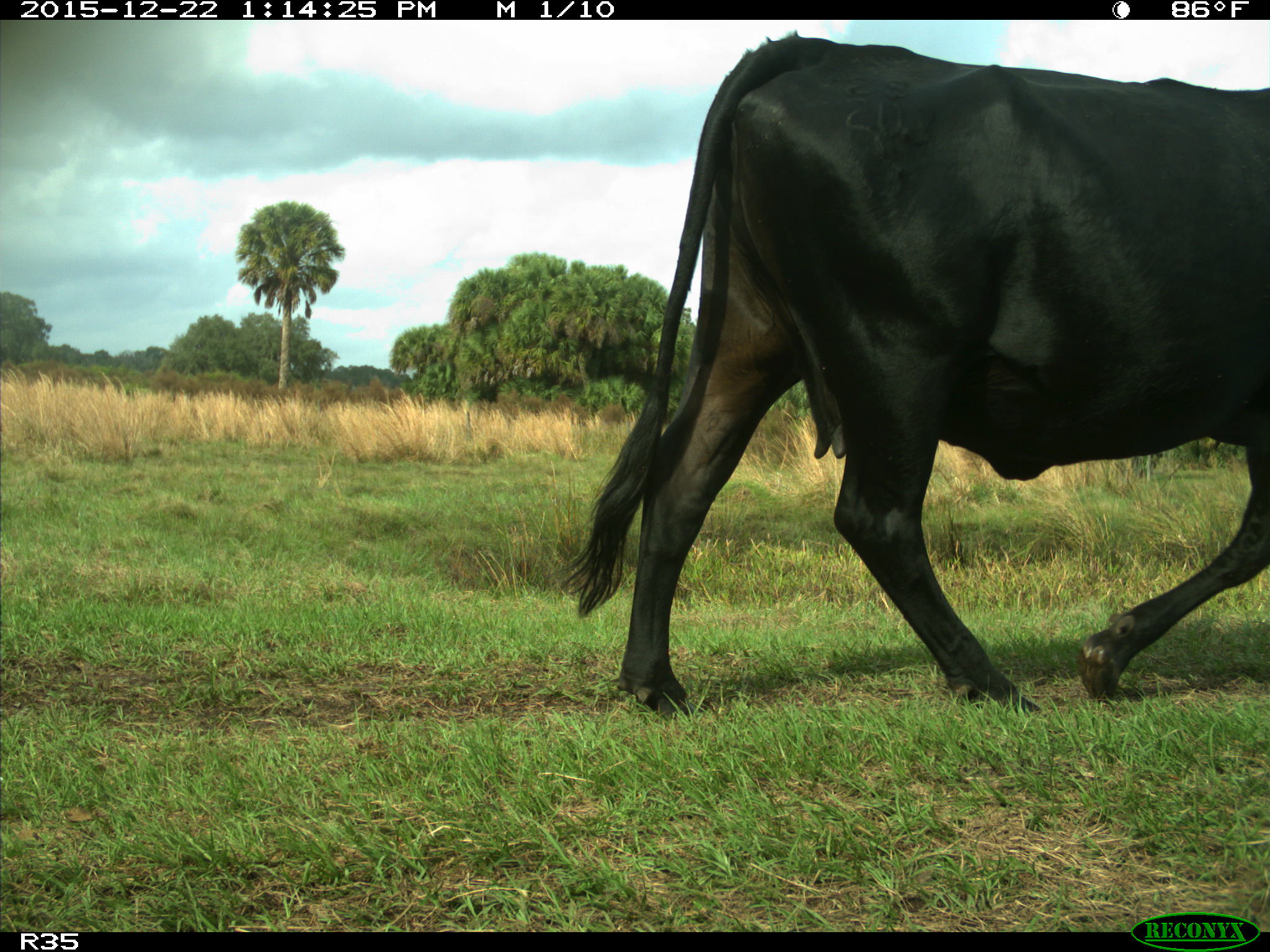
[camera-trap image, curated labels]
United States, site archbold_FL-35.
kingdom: Animalia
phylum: Chordata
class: Mammalia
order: Artiodactyla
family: Bovidae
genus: Bos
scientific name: Bos taurus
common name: domestic cow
Bos taurus (domestic cow).